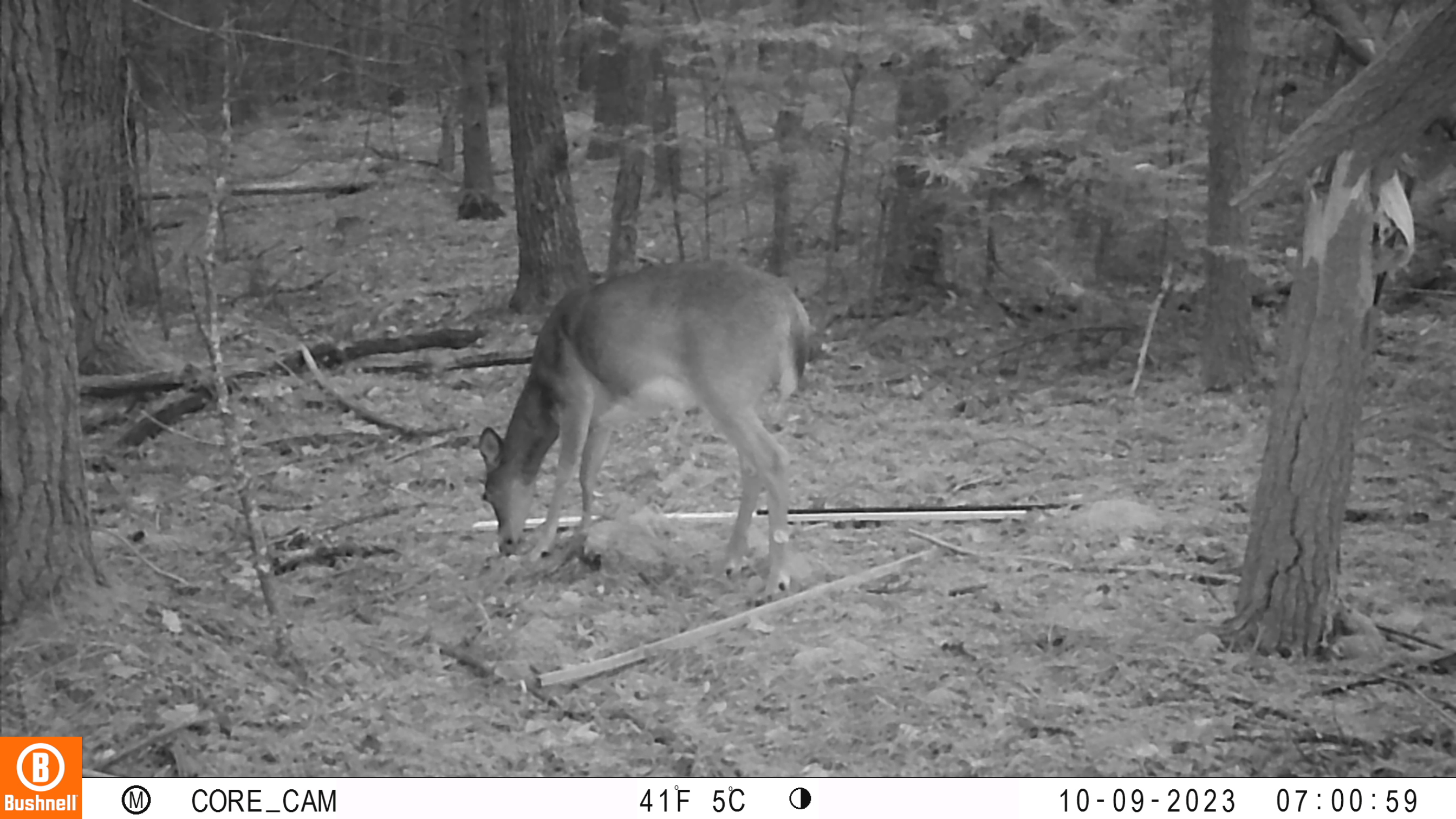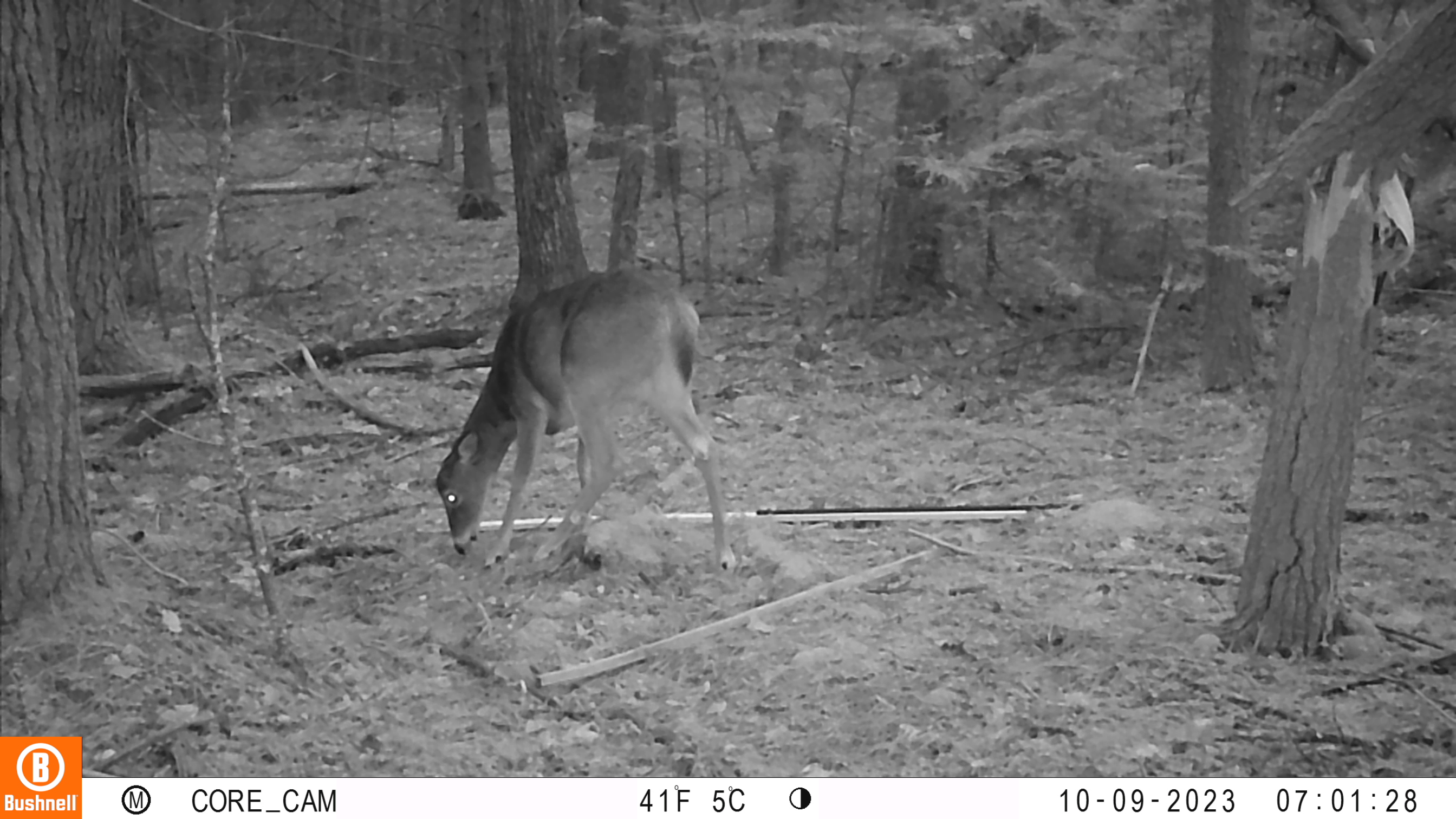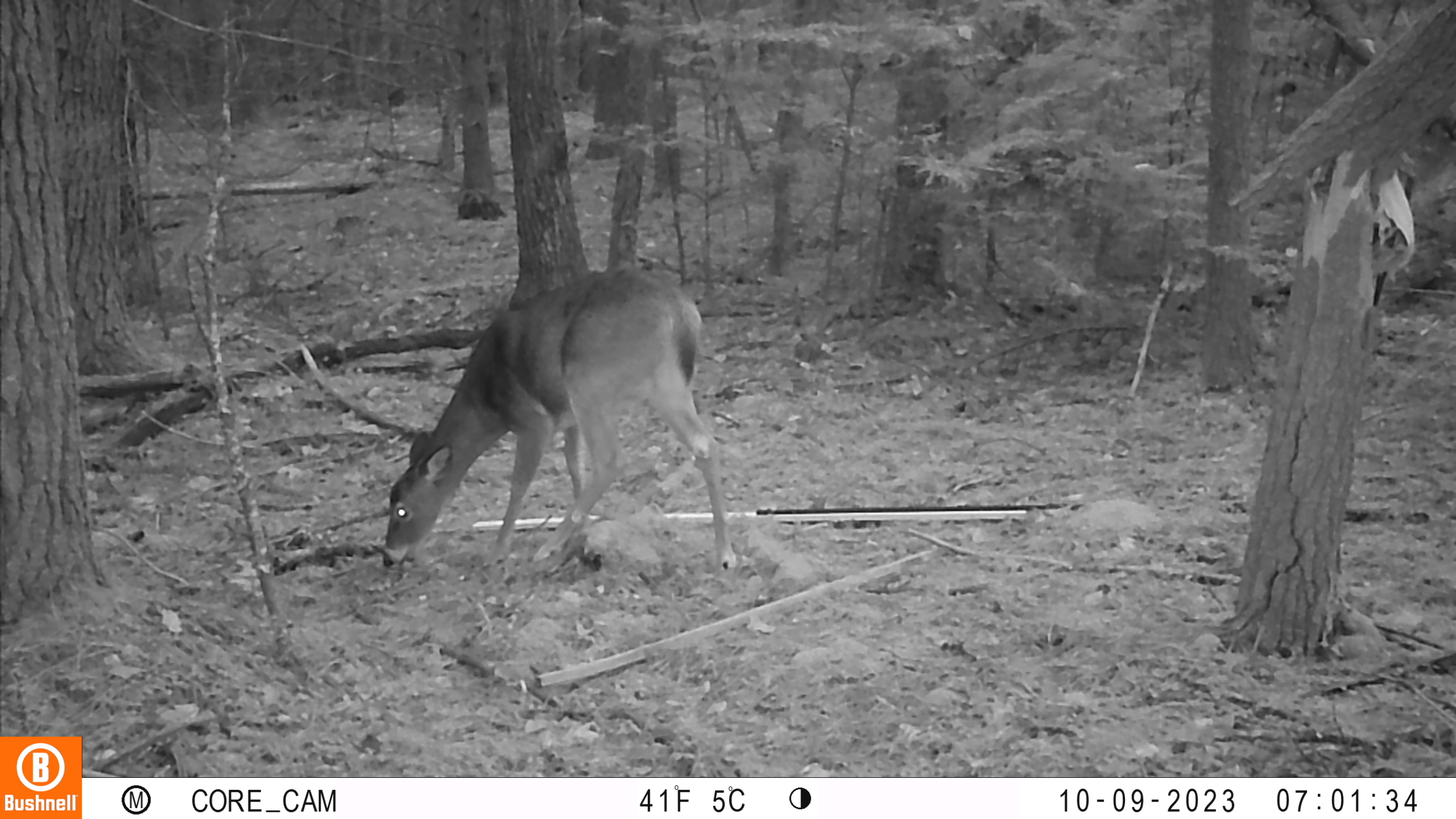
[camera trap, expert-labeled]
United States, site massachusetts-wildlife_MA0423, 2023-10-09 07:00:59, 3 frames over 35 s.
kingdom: Animalia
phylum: Chordata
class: Mammalia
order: Artiodactyla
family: Cervidae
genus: Odocoileus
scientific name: Odocoileus virginianus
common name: white-tailed deer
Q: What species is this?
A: White-tailed deer (Odocoileus virginianus).